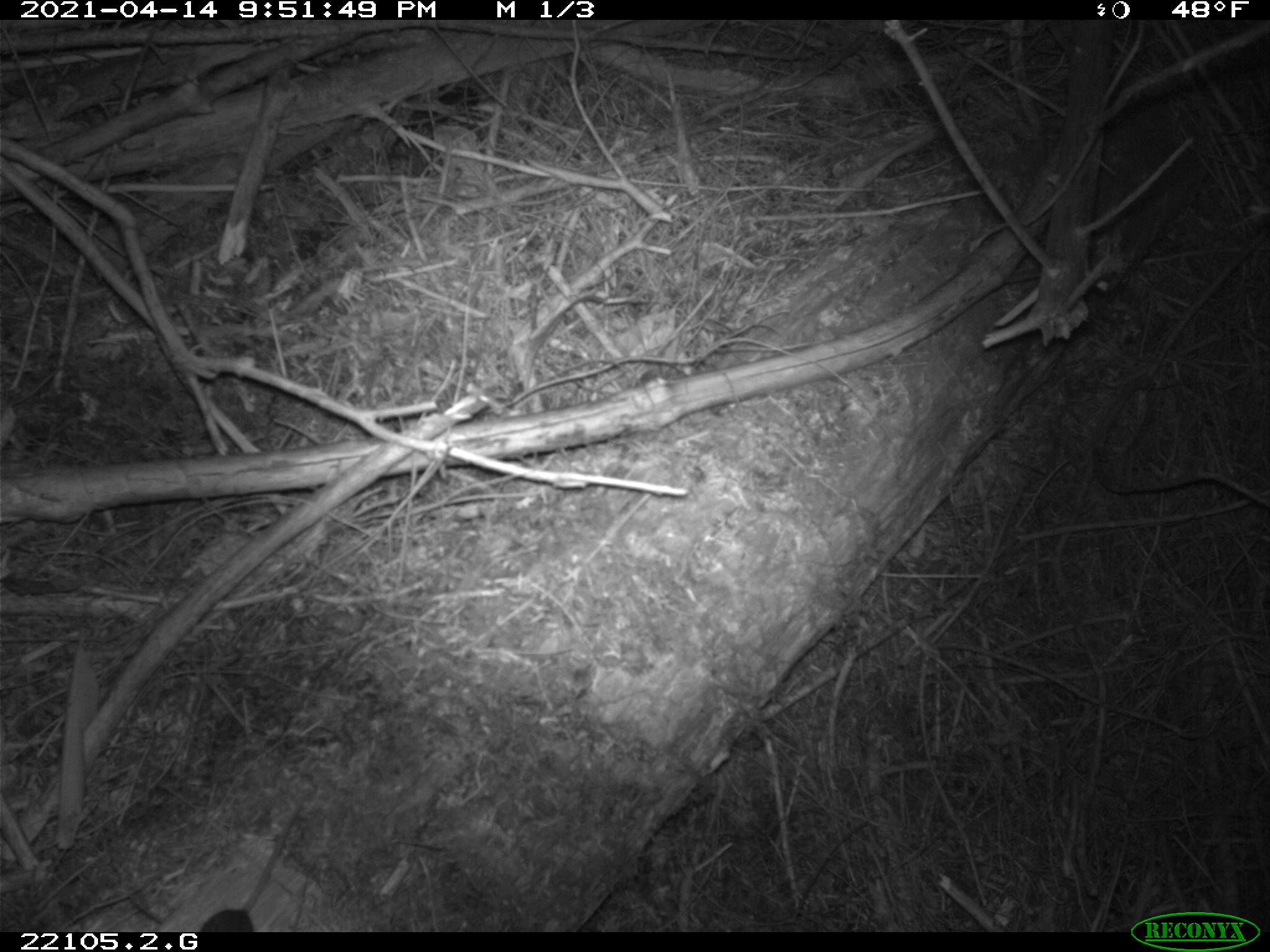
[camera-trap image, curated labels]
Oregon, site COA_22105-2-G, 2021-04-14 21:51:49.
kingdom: Animalia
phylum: Chordata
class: Mammalia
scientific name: Mammalia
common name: small mammal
Small mammal (Mammalia).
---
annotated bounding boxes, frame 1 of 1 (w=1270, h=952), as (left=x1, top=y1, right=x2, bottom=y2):
small mammal: (left=183, top=767, right=361, bottom=931)